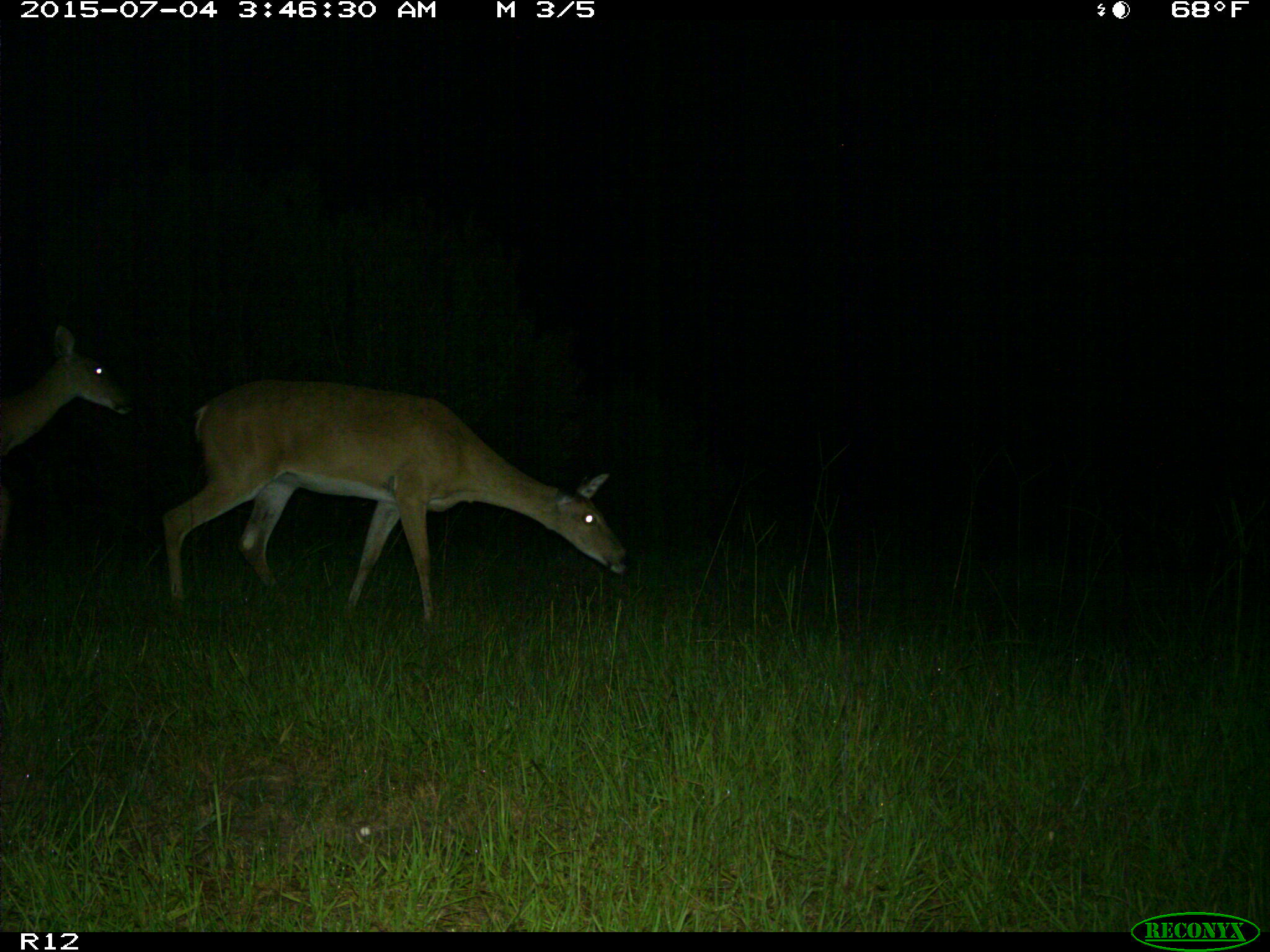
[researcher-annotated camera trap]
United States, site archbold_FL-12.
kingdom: Animalia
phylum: Chordata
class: Mammalia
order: Artiodactyla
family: Cervidae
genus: Odocoileus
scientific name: Odocoileus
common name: deer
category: unidentified deer